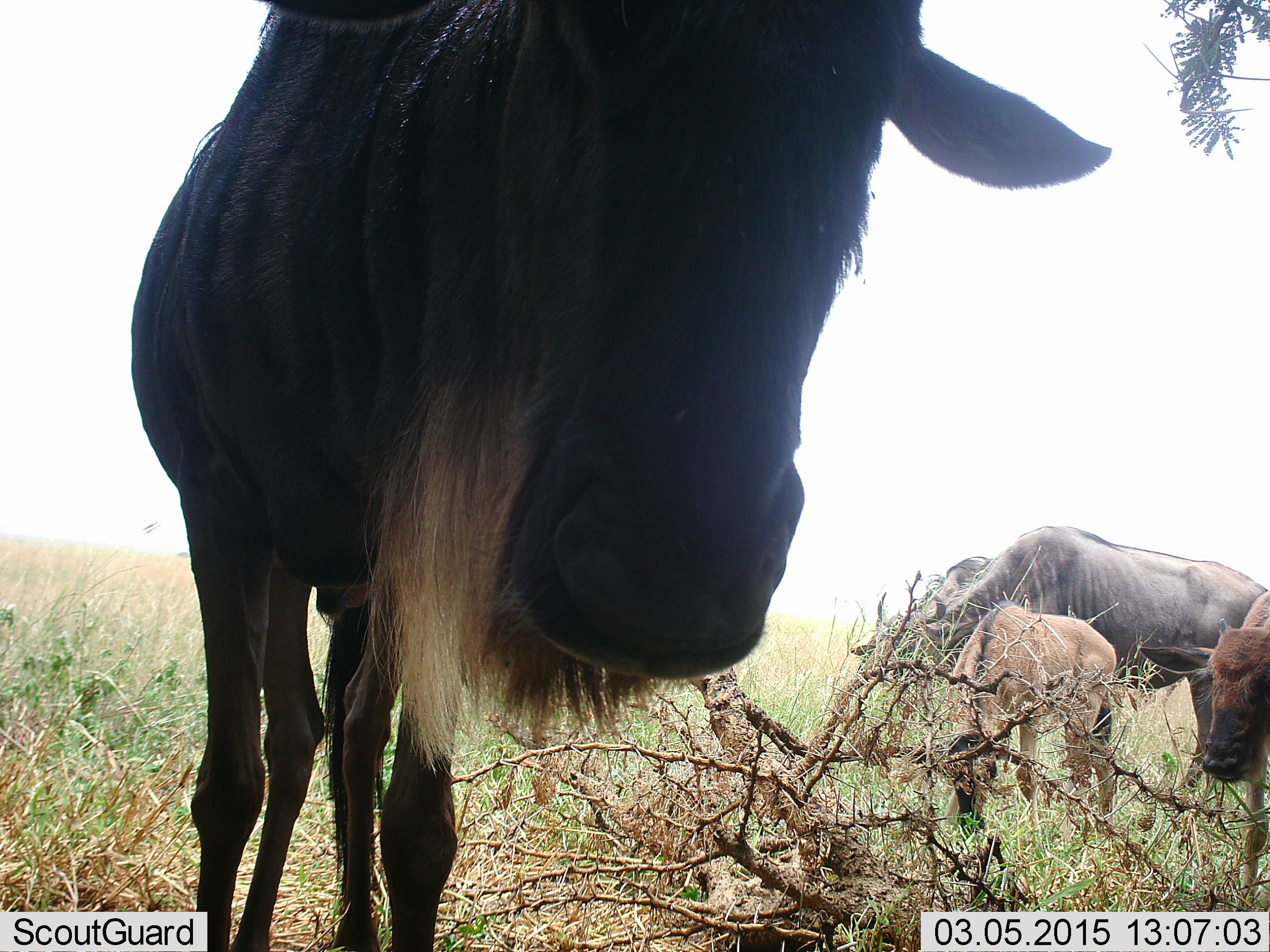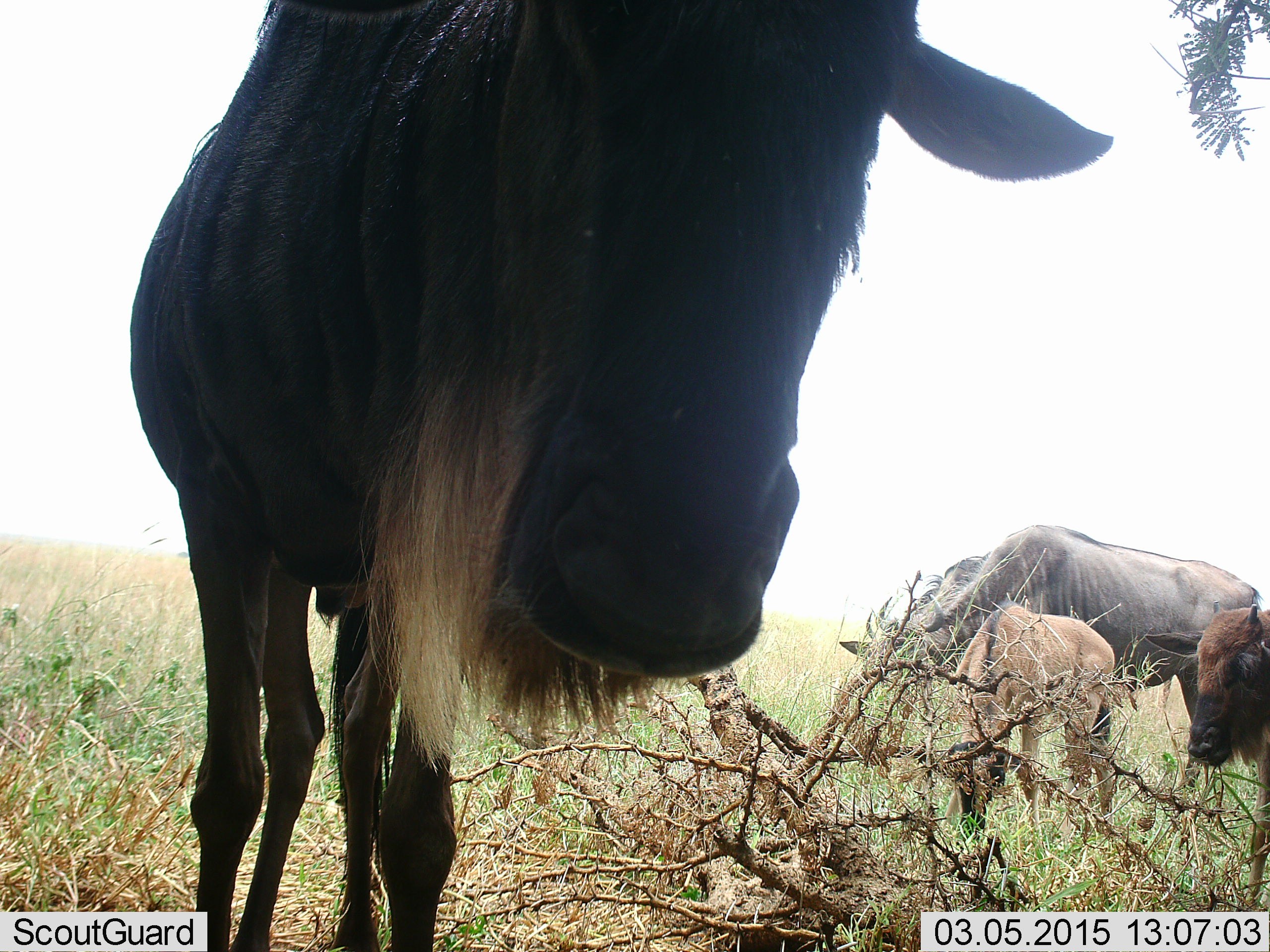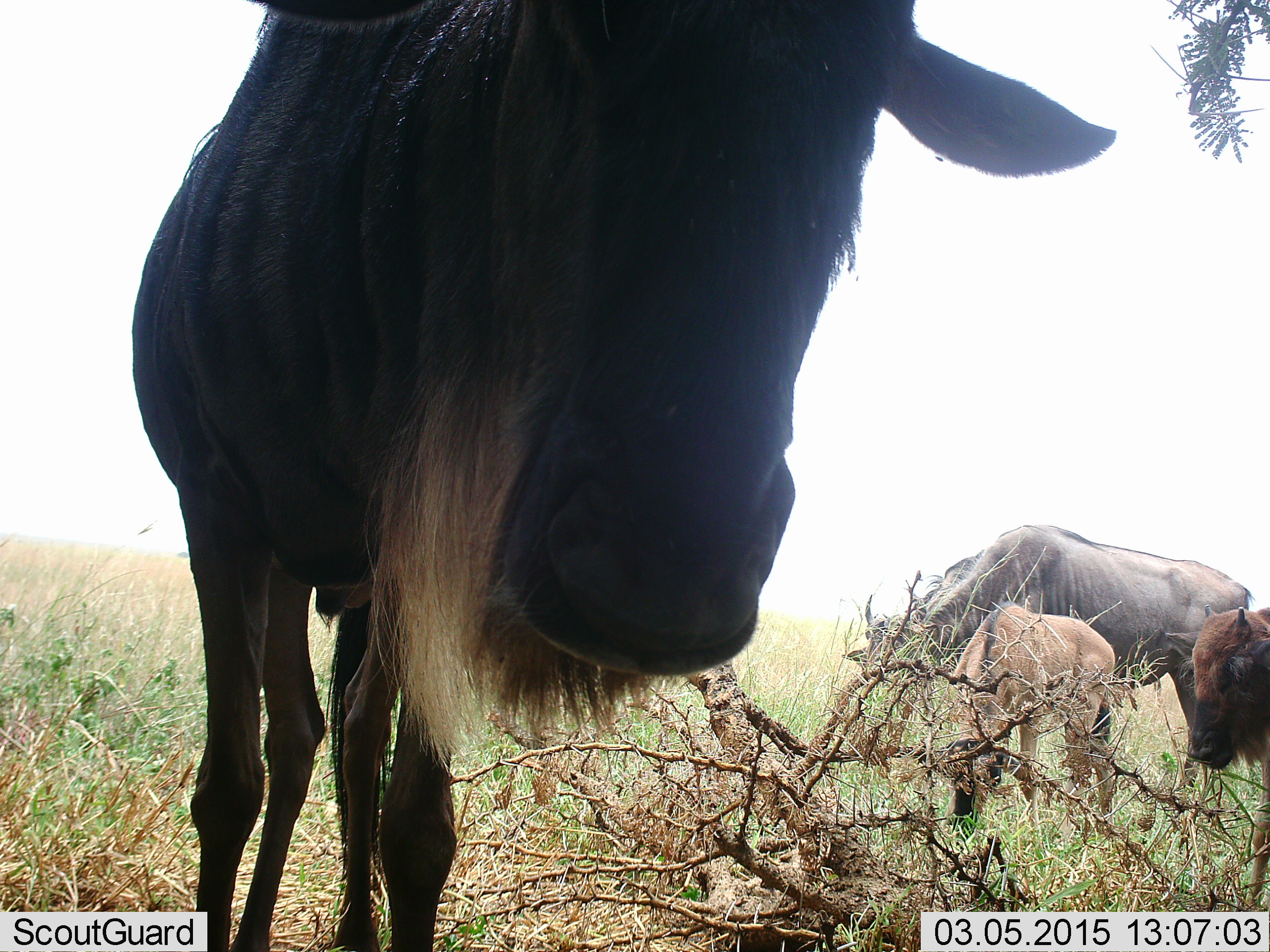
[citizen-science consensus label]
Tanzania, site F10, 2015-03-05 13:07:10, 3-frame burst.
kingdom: Animalia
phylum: Chordata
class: Mammalia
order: Artiodactyla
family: Bovidae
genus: Connochaetes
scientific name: Connochaetes taurinus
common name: blue wildebeest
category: wildebeest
Wildebeest (blue wildebeest) (Connochaetes taurinus), count 5. Behavior (volunteer vote fractions): standing 70%, resting 0%, moving 10%, interacting 0%. Young present (vote fraction): 100%. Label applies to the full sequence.